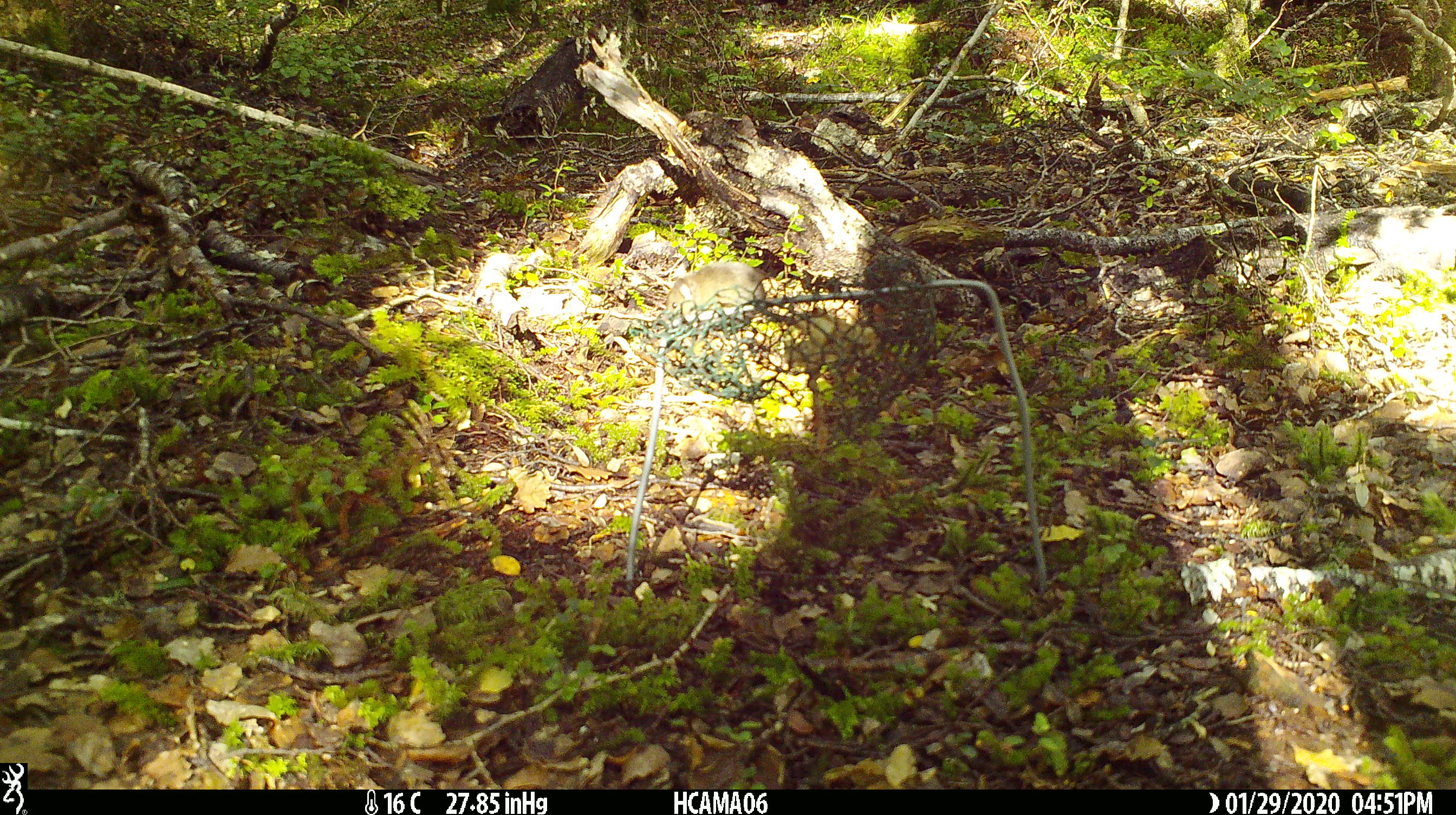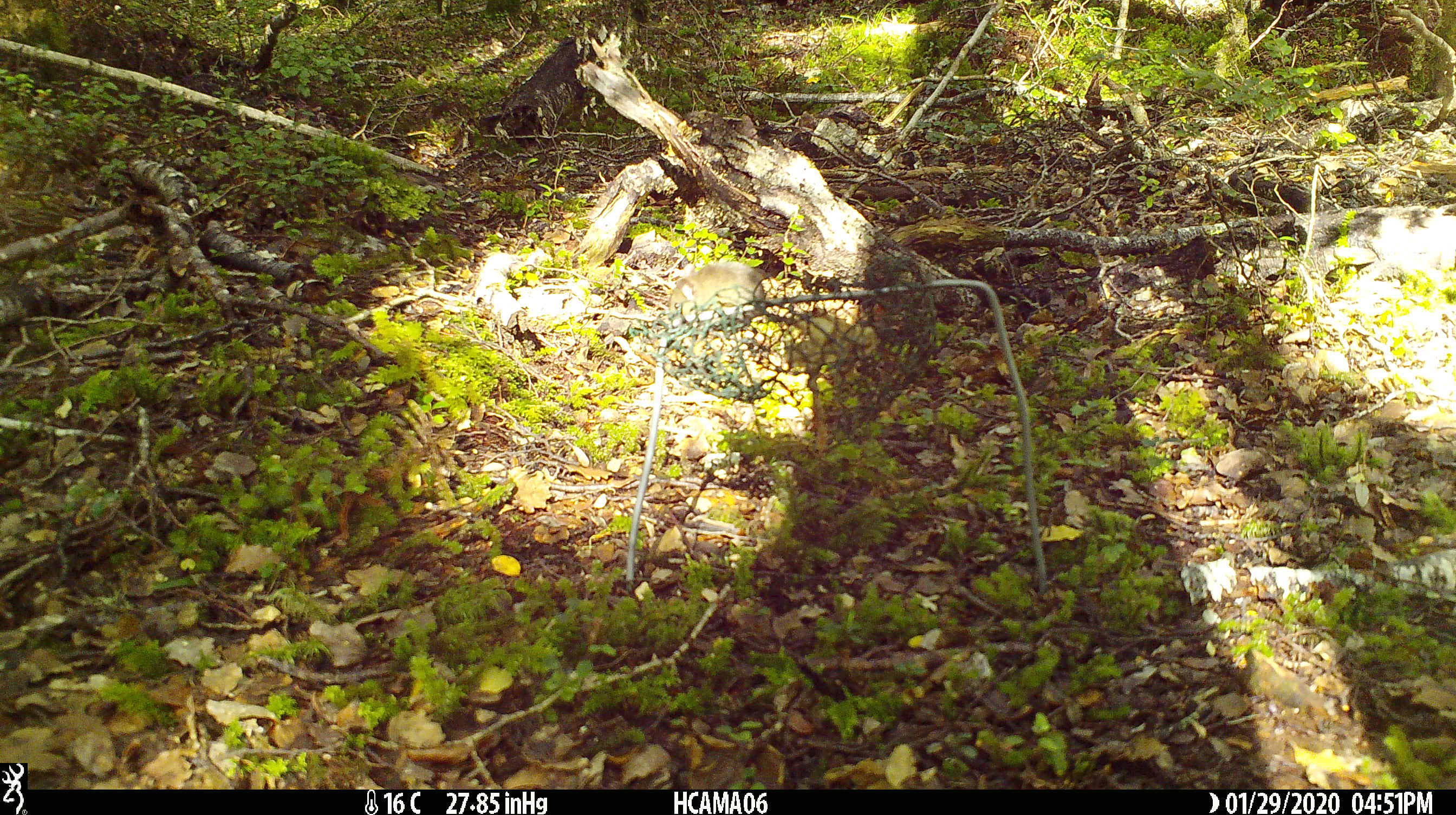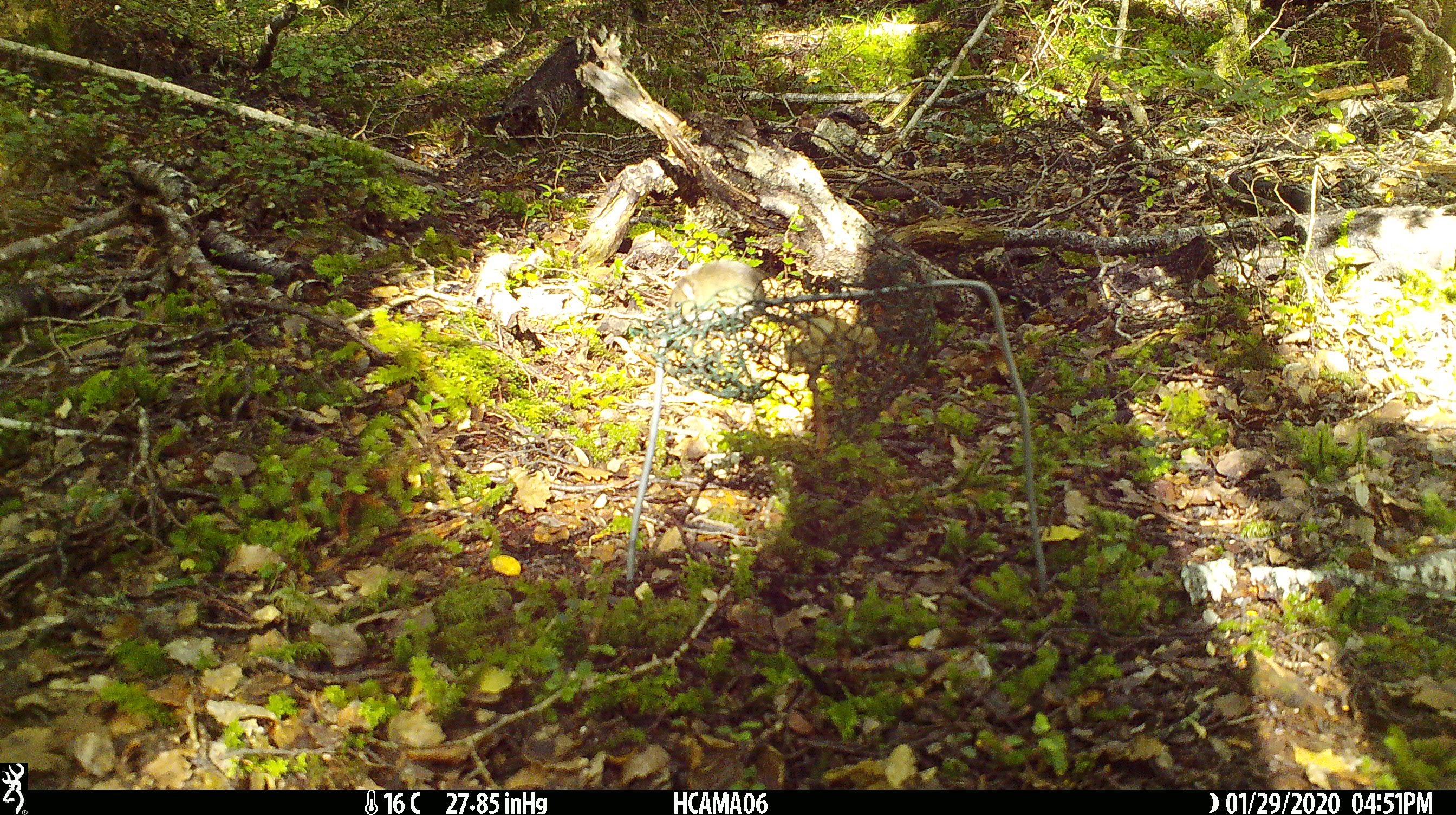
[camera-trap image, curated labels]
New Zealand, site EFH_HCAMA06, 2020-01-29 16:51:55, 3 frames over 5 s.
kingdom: Animalia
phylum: Chordata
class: Mammalia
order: Rodentia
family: Muridae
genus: Mus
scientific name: Mus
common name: mouse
Mouse (Mus).